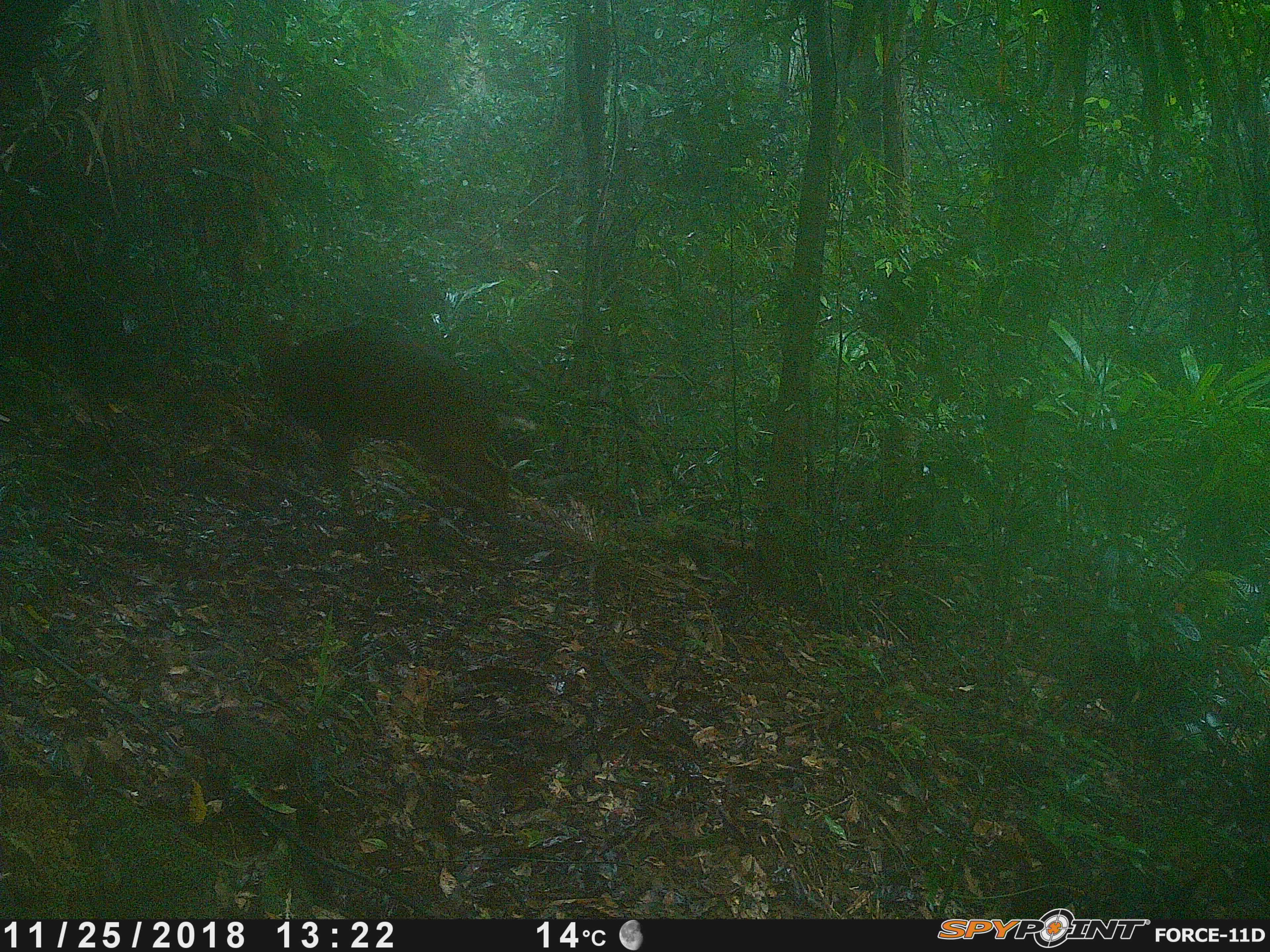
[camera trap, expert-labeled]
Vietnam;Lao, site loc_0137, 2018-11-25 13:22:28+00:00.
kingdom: Animalia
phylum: Chordata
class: Mammalia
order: Artiodactyla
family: Cervidae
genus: Muntiacus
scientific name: Muntiacus vuquangensis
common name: large-antlered muntjac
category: large antlered muntjac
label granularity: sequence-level